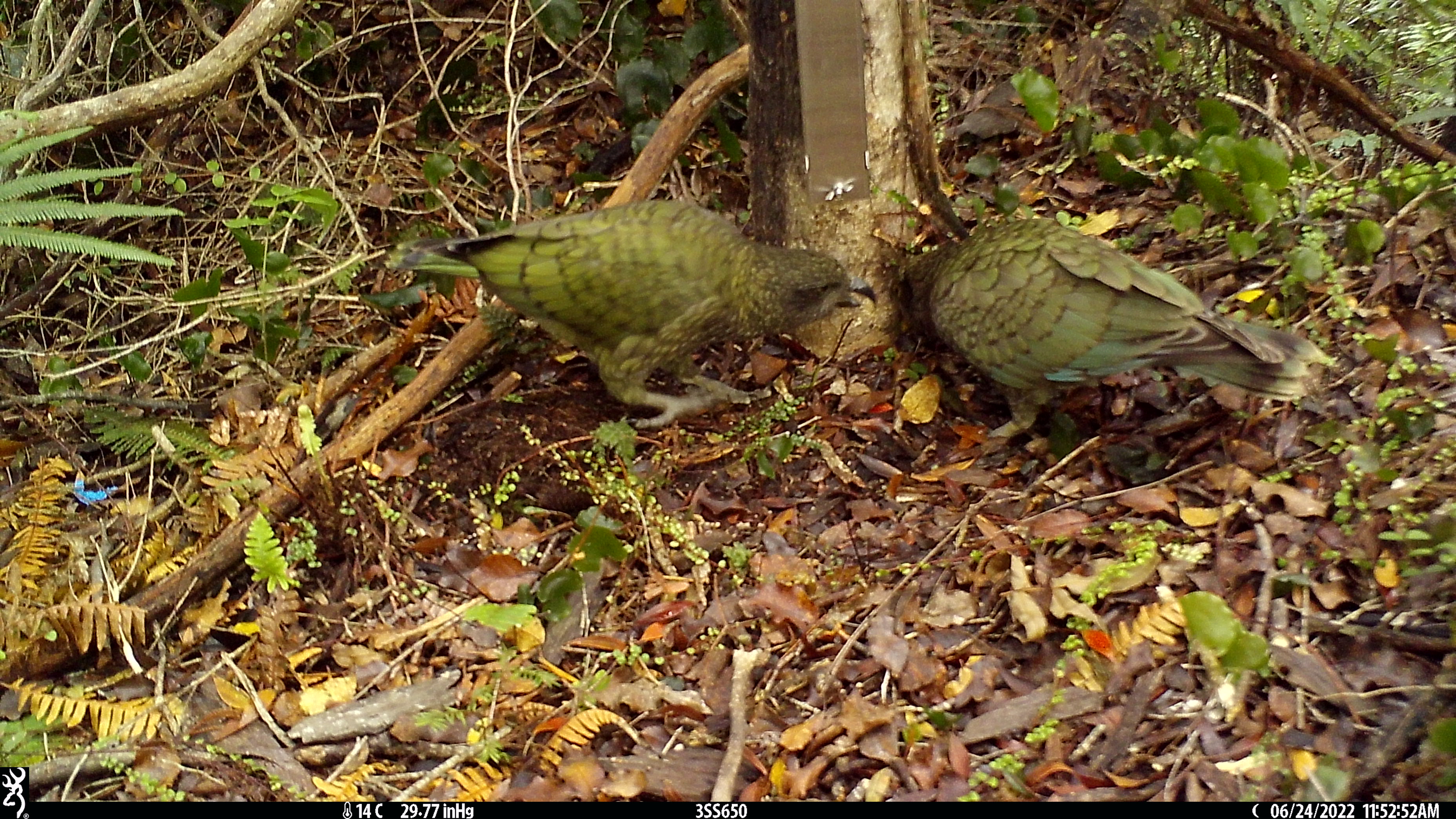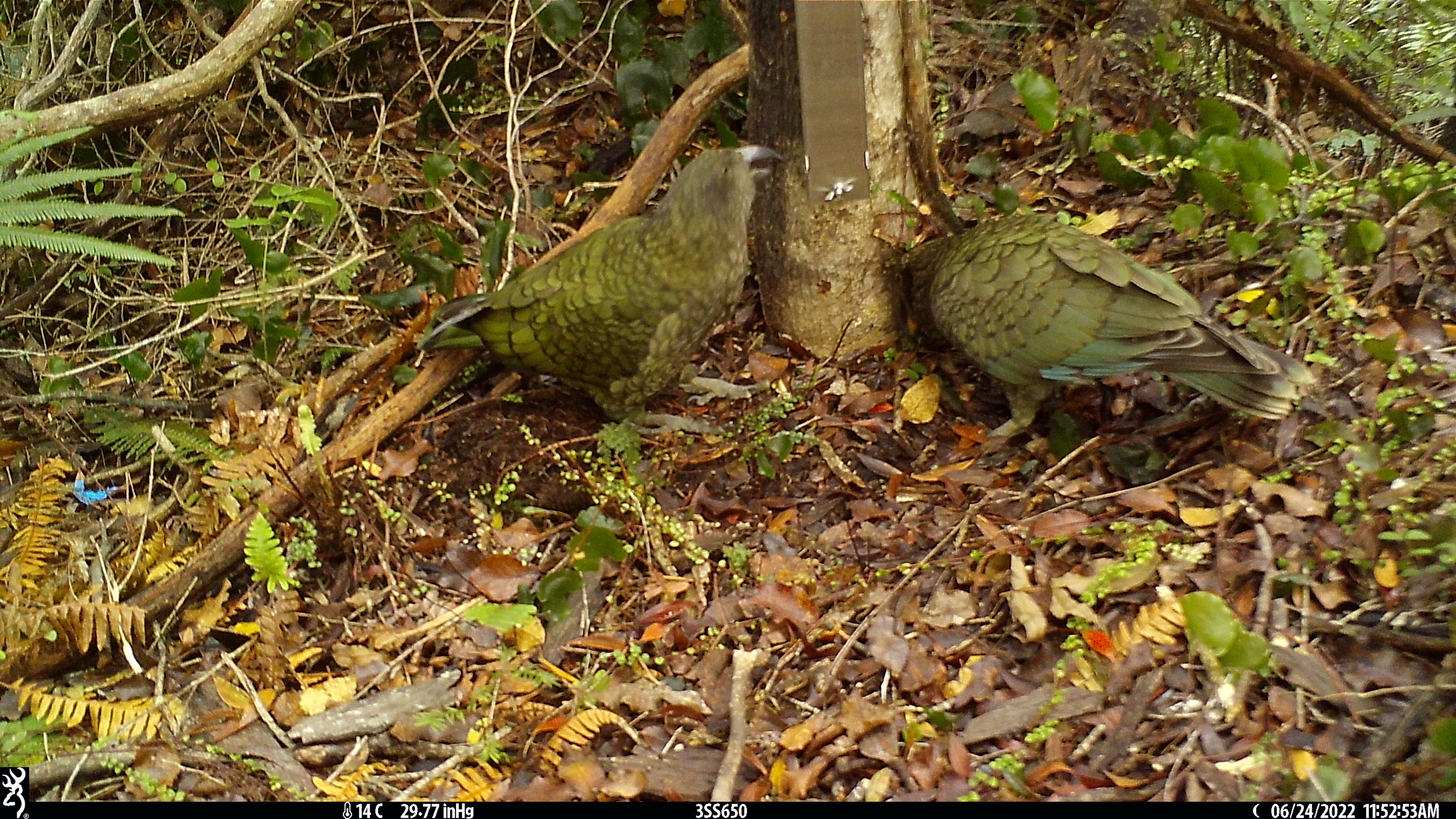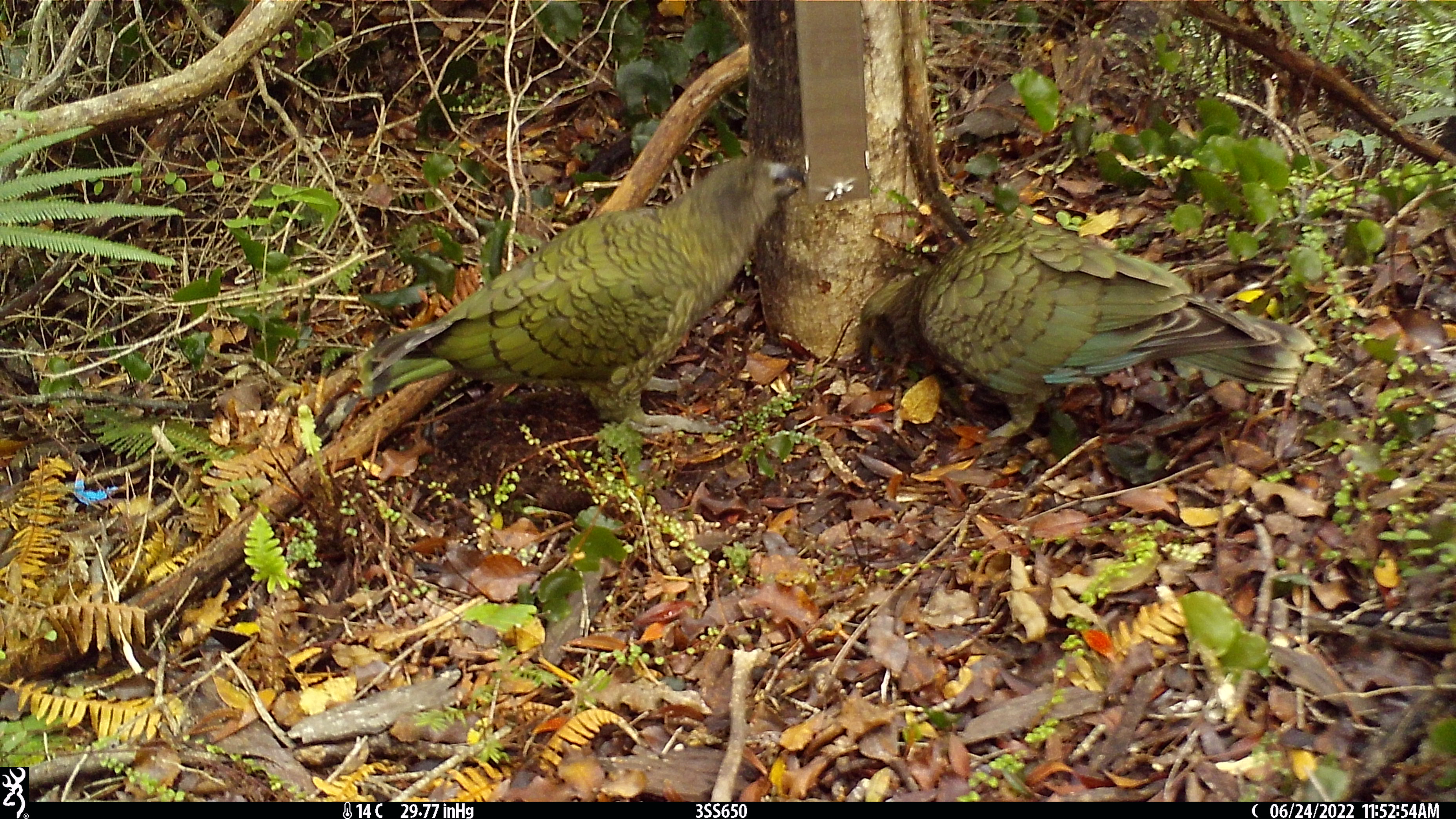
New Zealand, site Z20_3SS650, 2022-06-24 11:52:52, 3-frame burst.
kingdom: Animalia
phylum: Chordata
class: Aves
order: Psittaciformes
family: Strigopidae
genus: Nestor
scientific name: Nestor notabilis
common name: kea